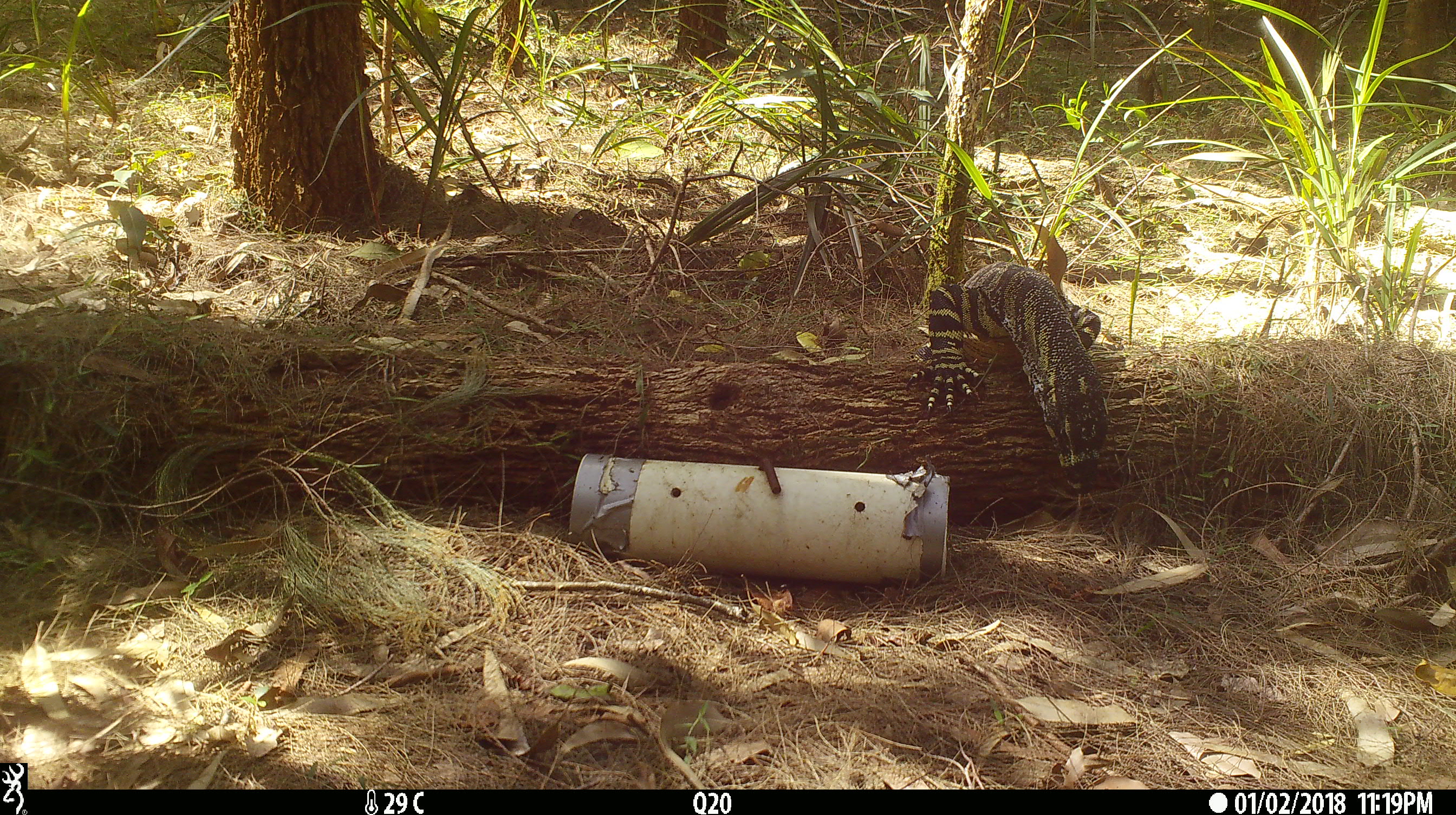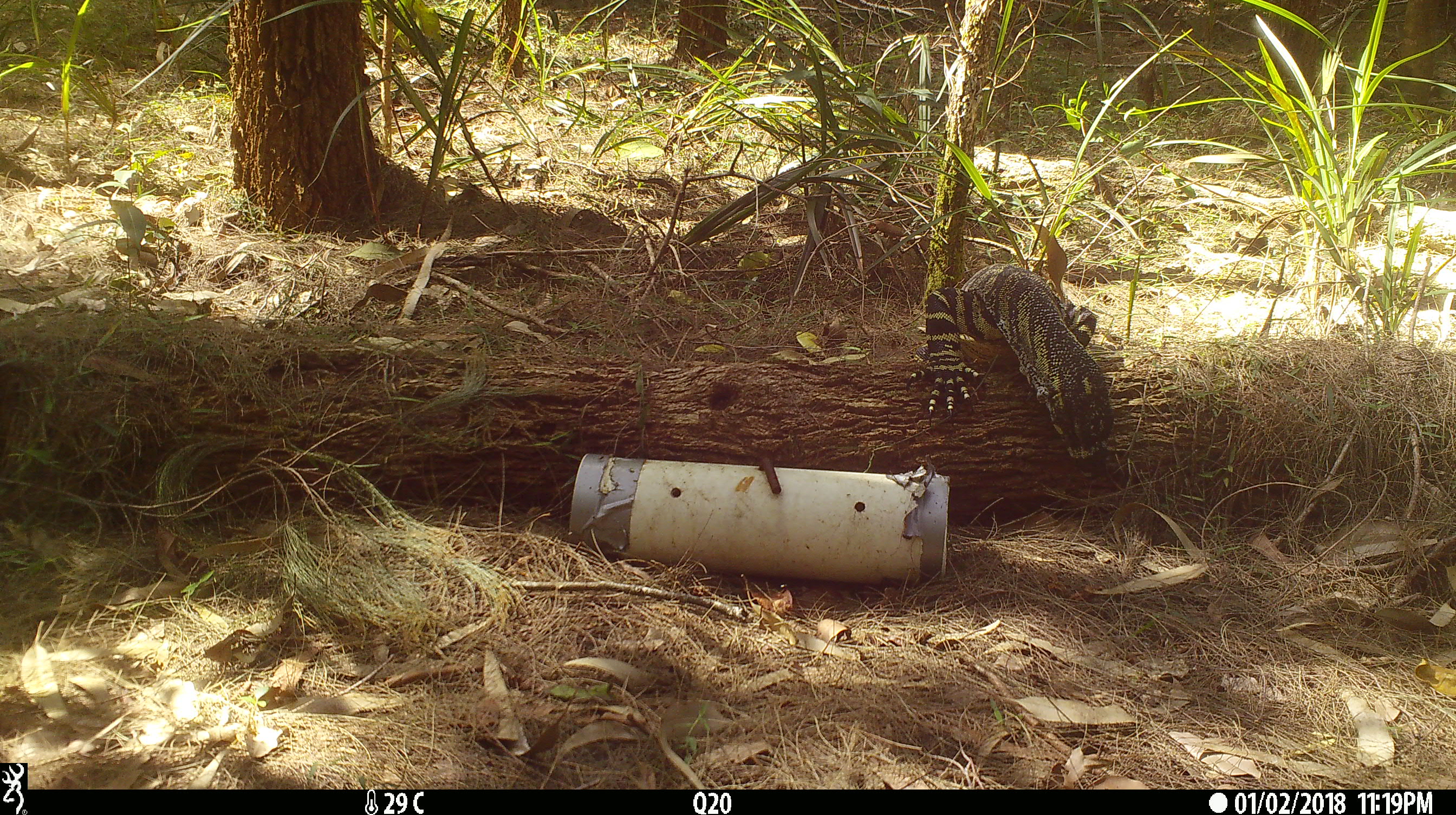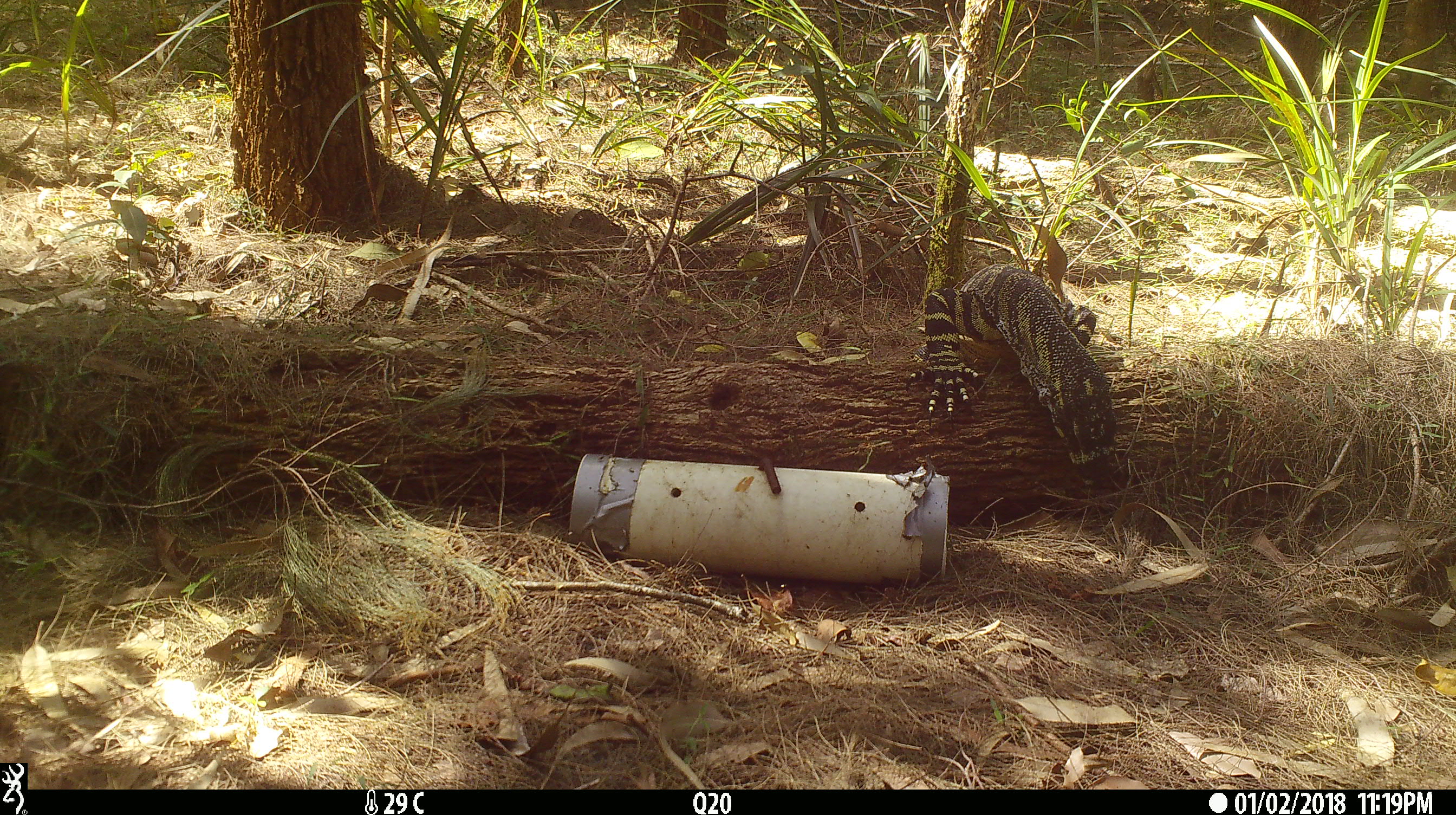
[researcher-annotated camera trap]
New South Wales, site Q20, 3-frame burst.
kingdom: Animalia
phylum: Chordata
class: Reptilia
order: Squamata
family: Varanidae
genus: Varanus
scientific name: Varanus varius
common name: lace monitor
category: goanna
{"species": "goanna (lace monitor) (Varanus varius)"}